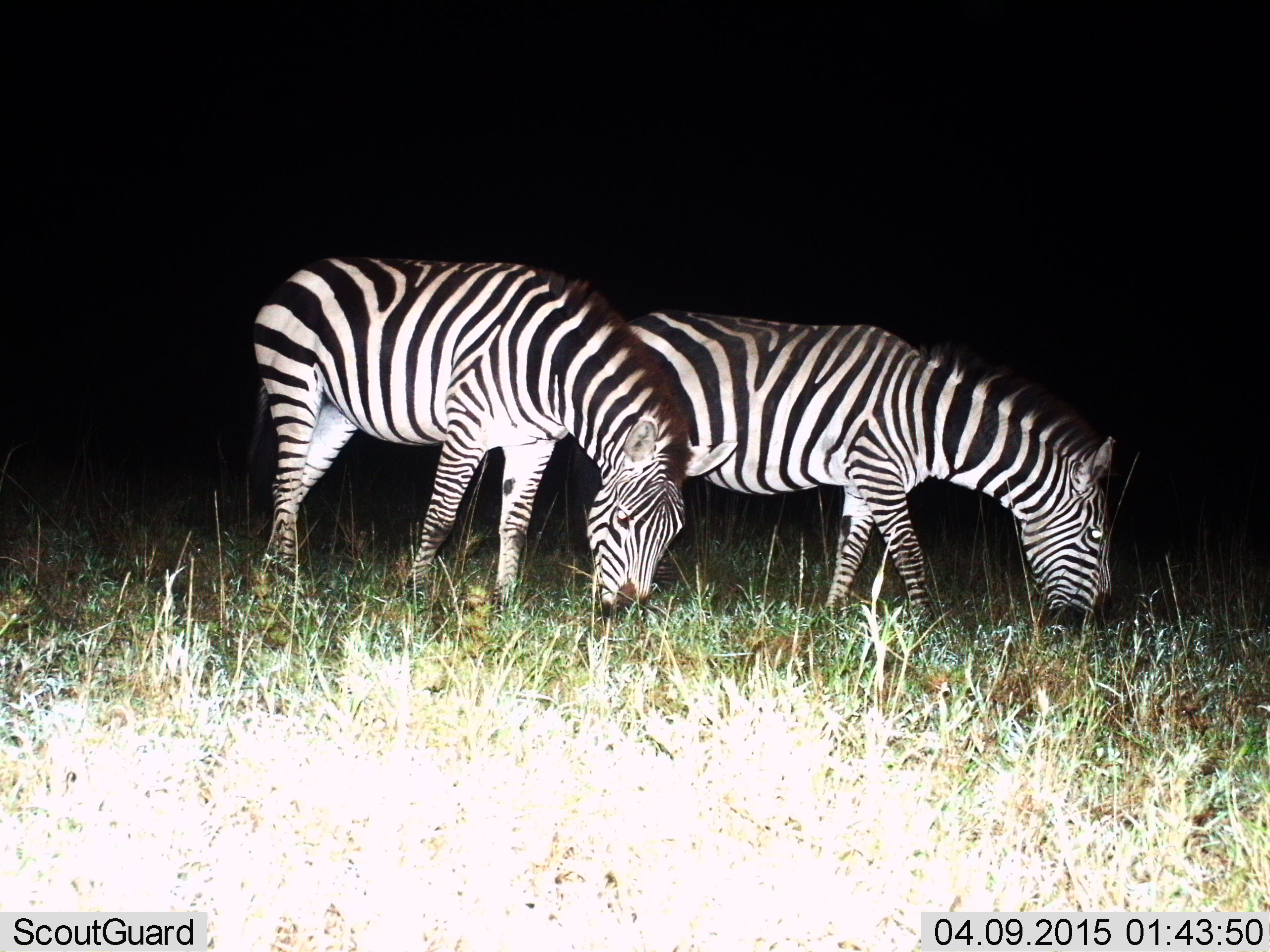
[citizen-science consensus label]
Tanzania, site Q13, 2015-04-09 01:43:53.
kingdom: Animalia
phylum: Chordata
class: Mammalia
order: Perissodactyla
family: Equidae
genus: Equus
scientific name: Equus quagga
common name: plains zebra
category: zebra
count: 2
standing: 0%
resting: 0%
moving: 0%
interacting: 0%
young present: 0%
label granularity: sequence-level